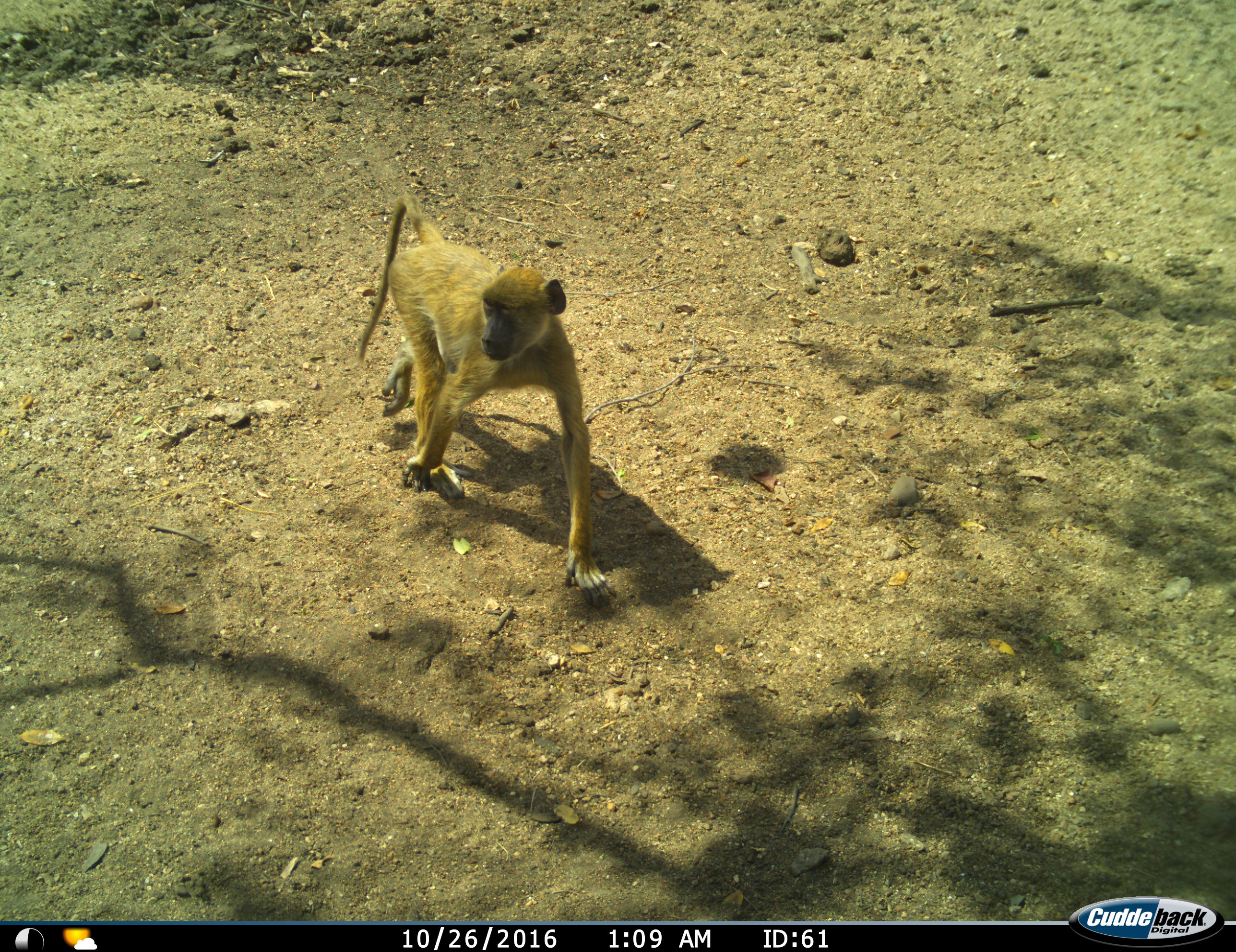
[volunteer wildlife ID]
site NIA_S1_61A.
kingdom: Animalia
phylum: Chordata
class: Mammalia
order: Primates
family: Cercopithecidae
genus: Papio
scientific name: Papio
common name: baboon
Baboon (Papio), count 1. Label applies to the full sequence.